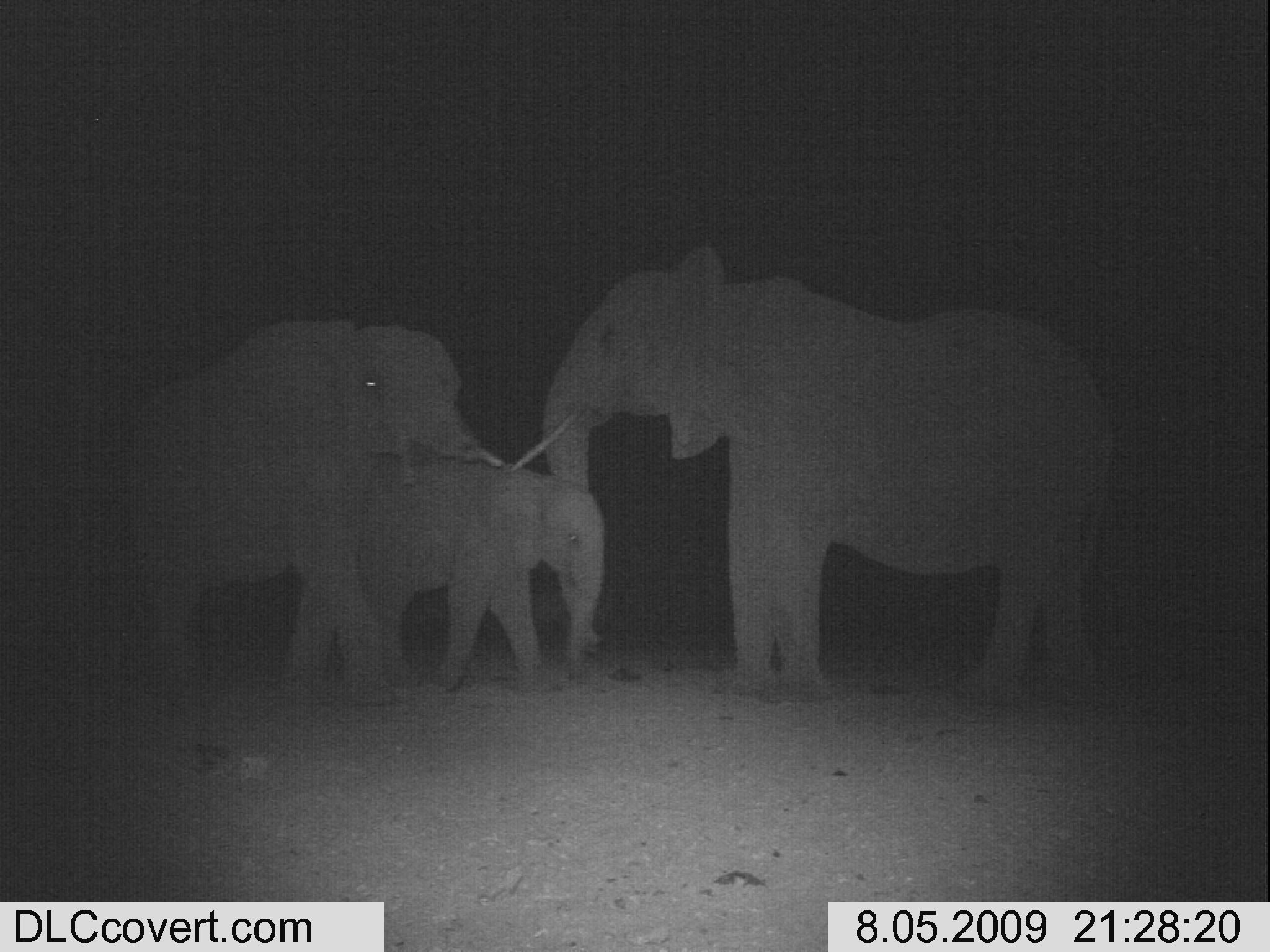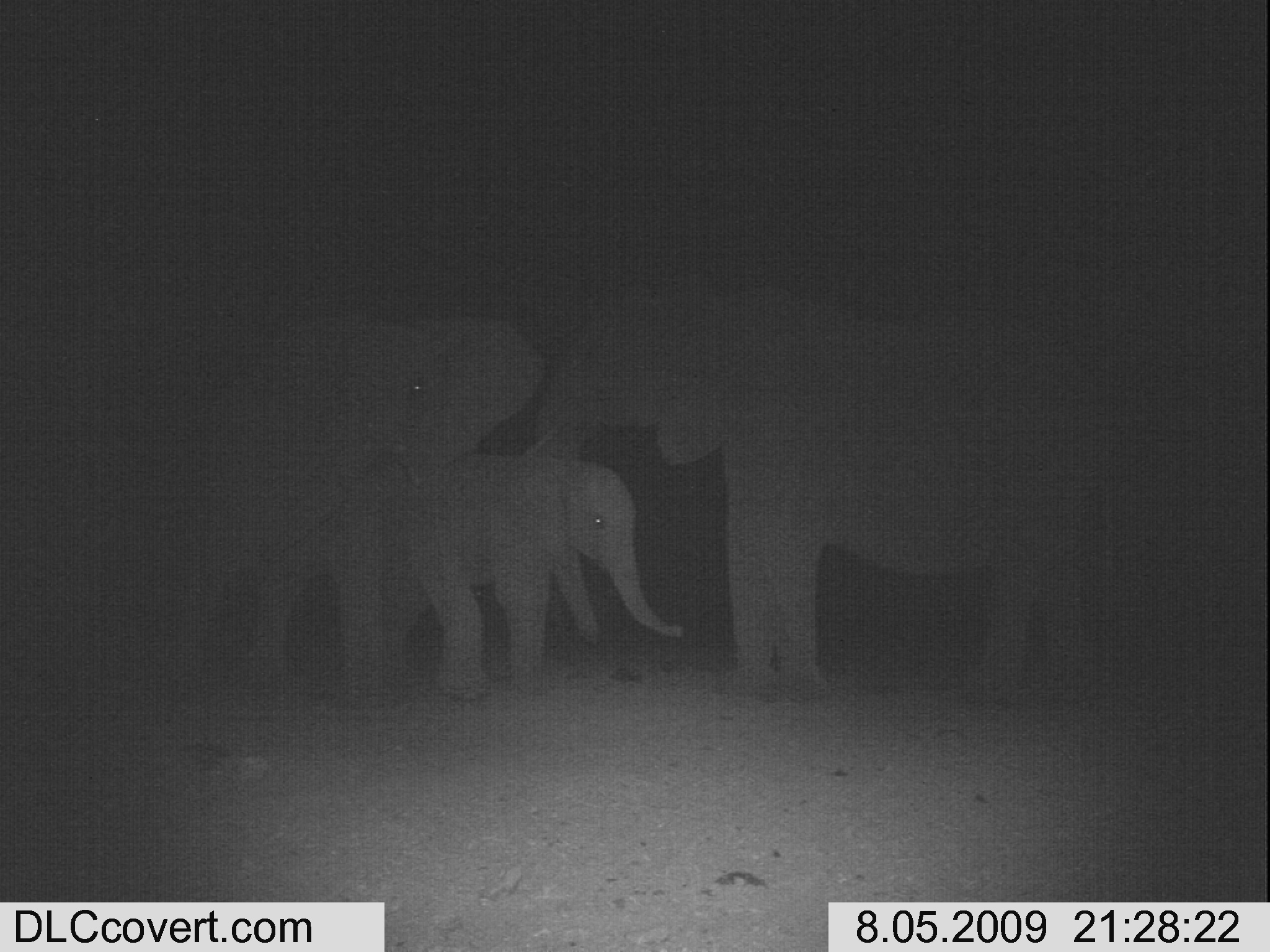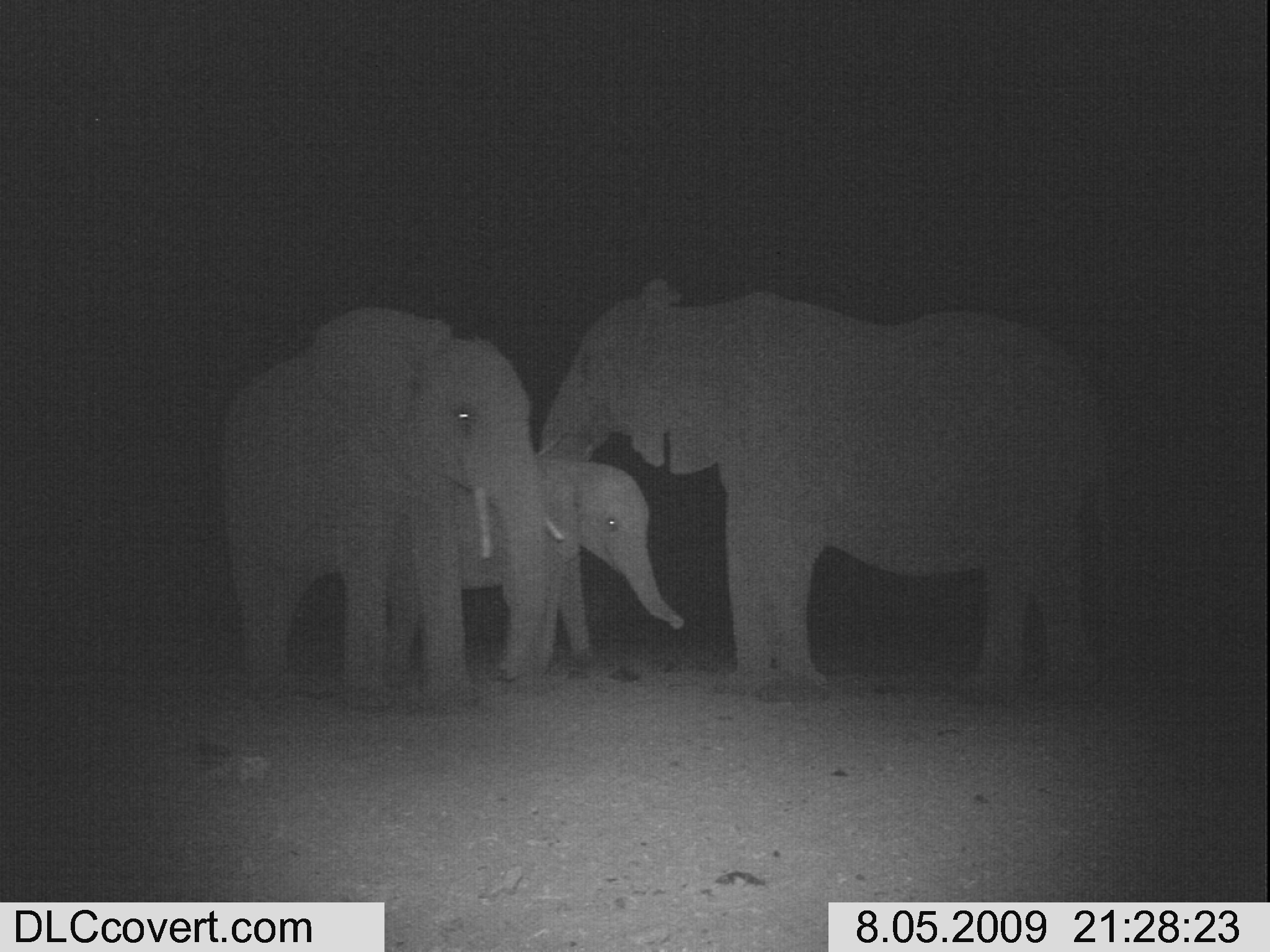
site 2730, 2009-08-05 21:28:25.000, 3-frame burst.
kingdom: Animalia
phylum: Chordata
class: Mammalia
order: Proboscidea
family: Elephantidae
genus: Loxodonta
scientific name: Loxodonta africana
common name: african bush elephant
Loxodonta africana (african bush elephant), count 3.